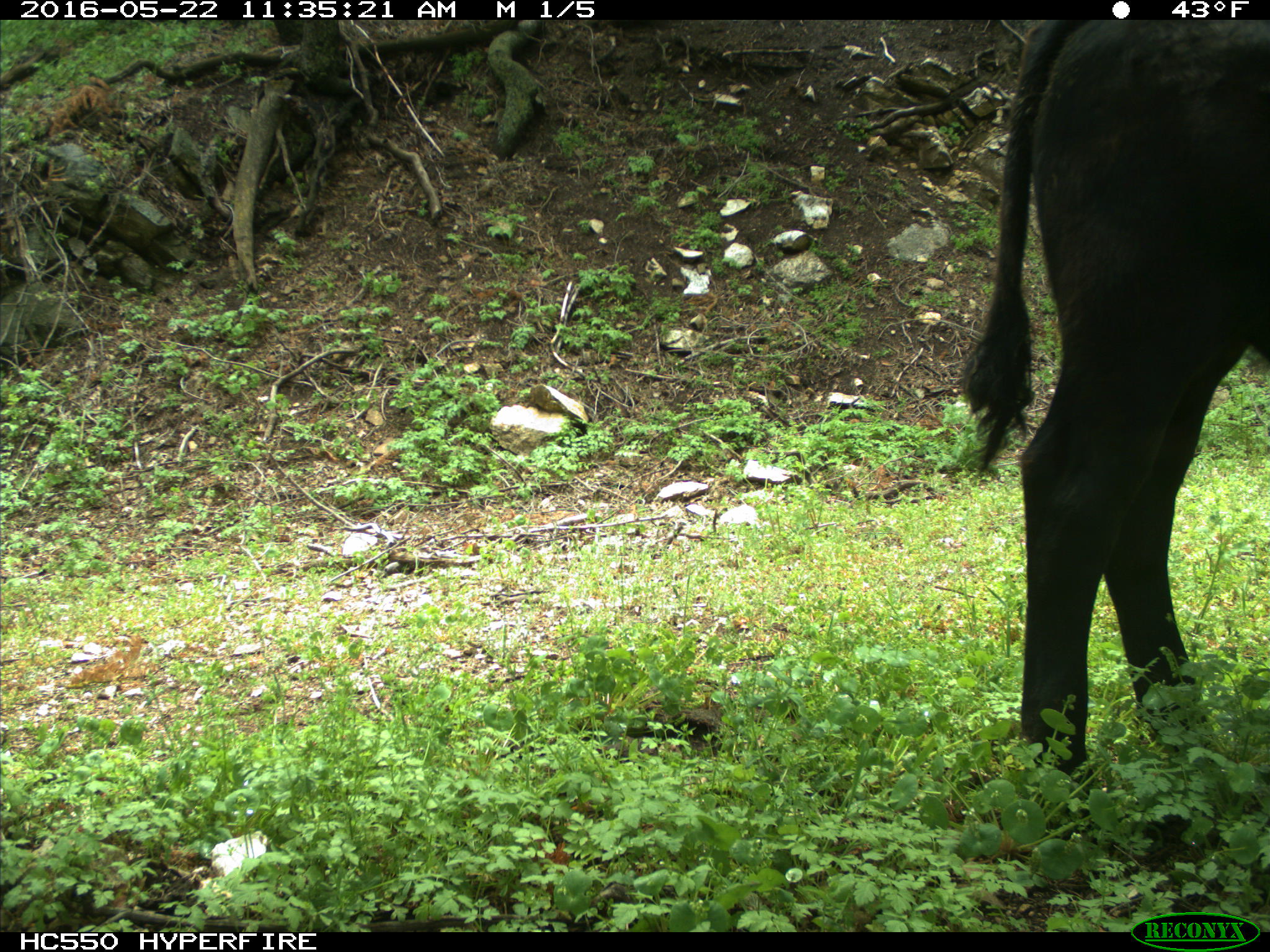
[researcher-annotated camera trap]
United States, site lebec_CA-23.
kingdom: Animalia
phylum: Chordata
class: Mammalia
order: Artiodactyla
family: Bovidae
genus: Bos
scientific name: Bos taurus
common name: domestic cow